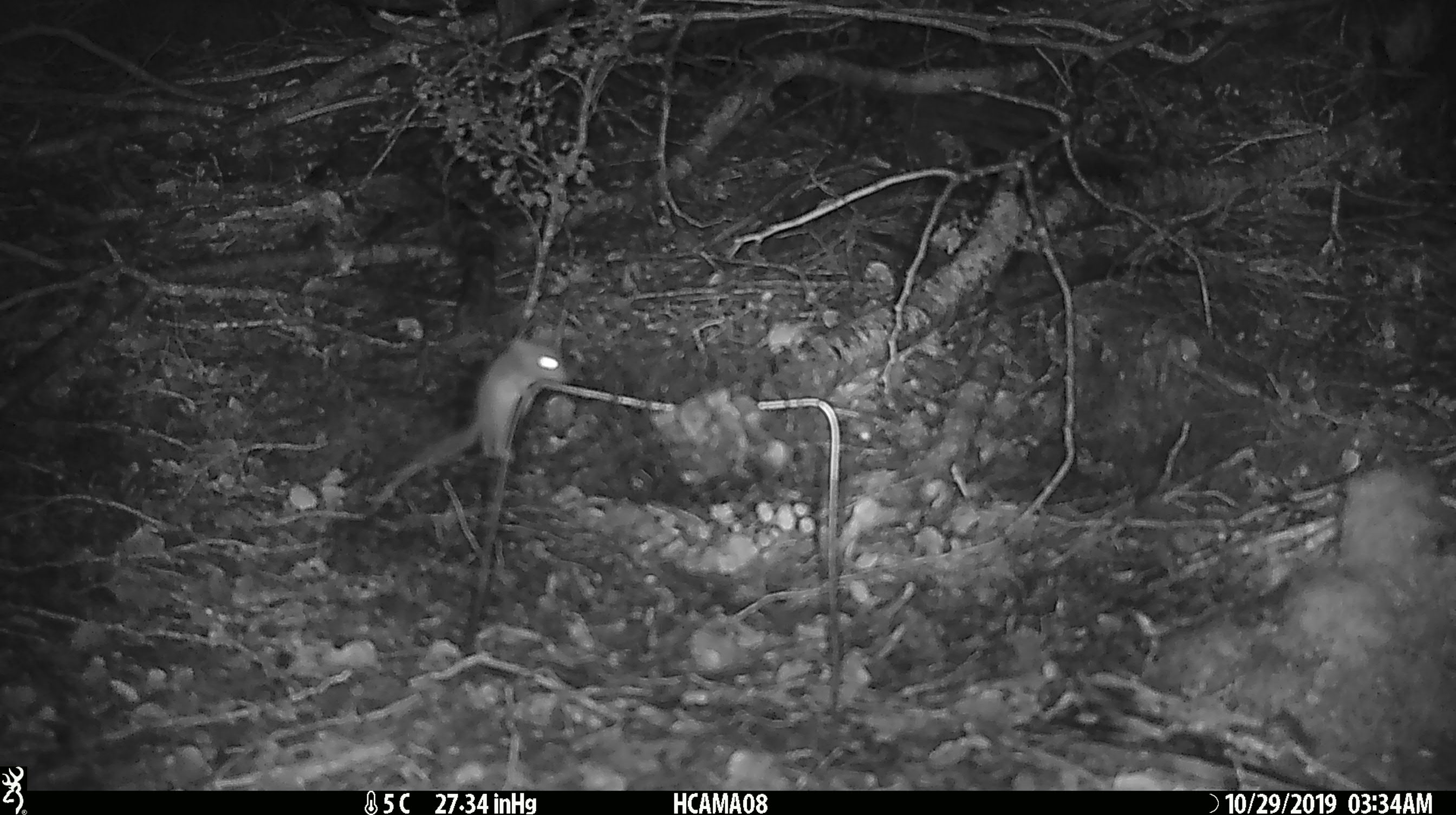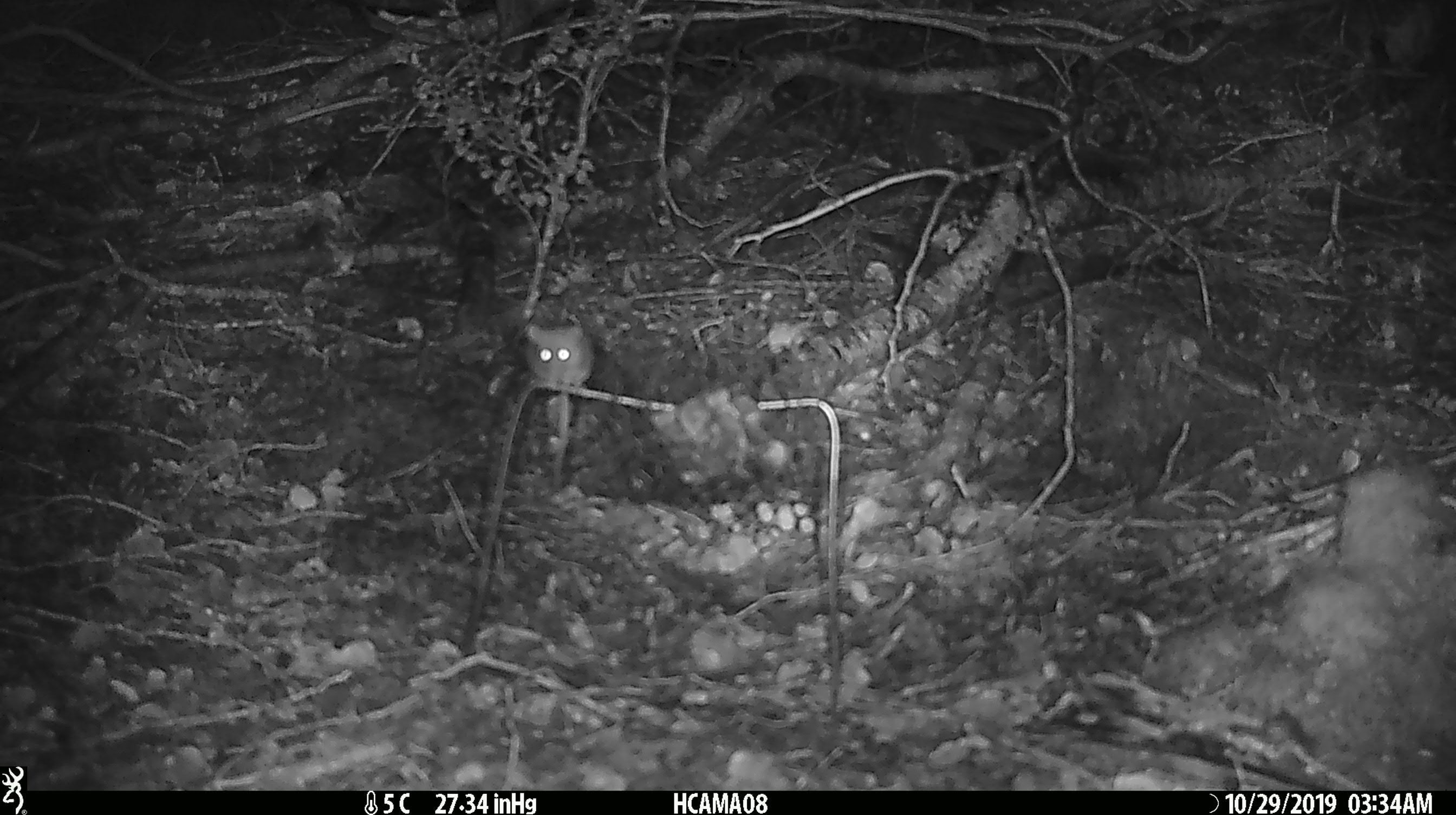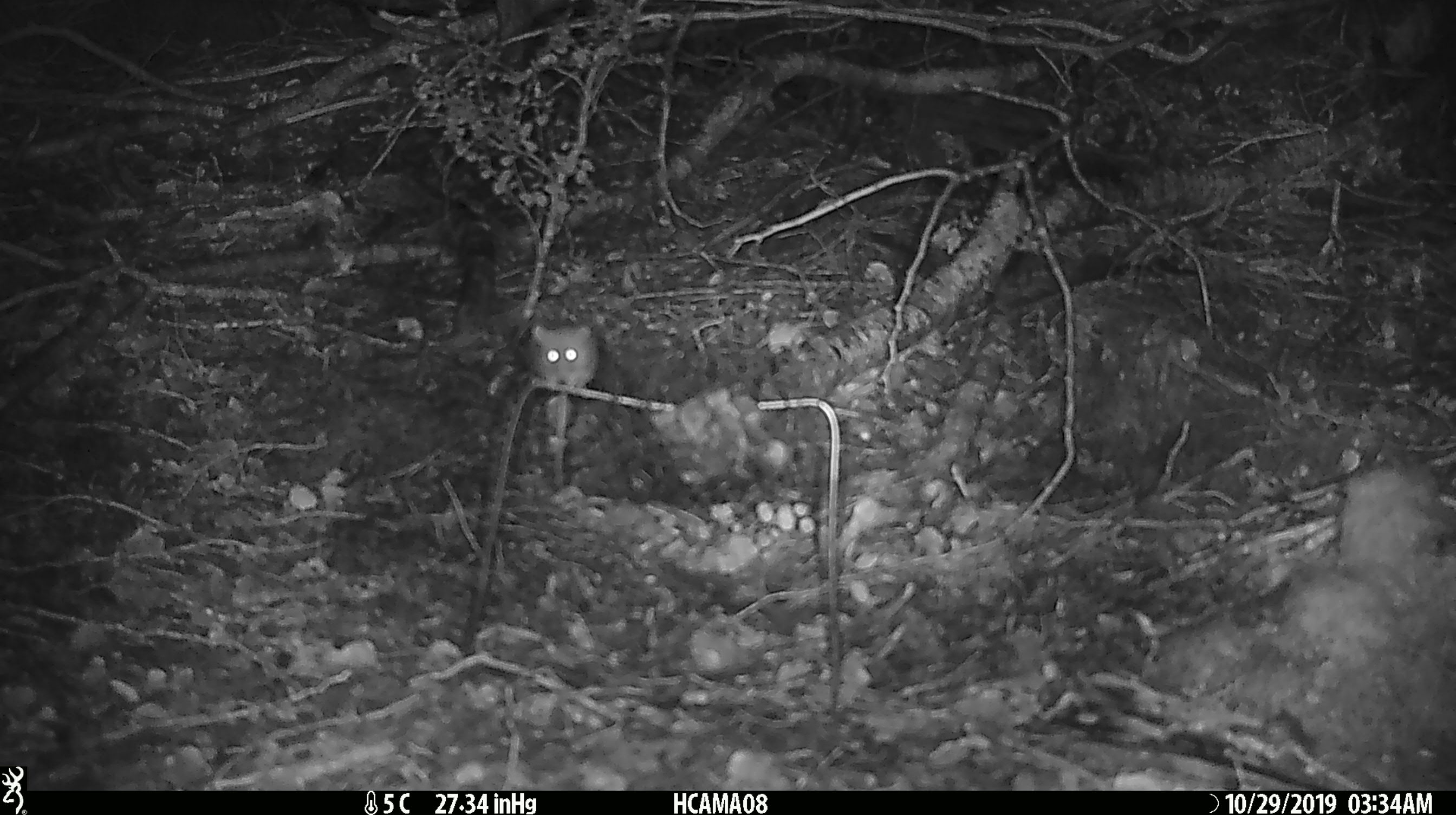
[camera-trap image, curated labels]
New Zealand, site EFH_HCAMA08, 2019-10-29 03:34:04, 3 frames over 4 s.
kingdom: Animalia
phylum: Chordata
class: Mammalia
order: Rodentia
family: Muridae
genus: Mus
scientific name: Mus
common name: mouse